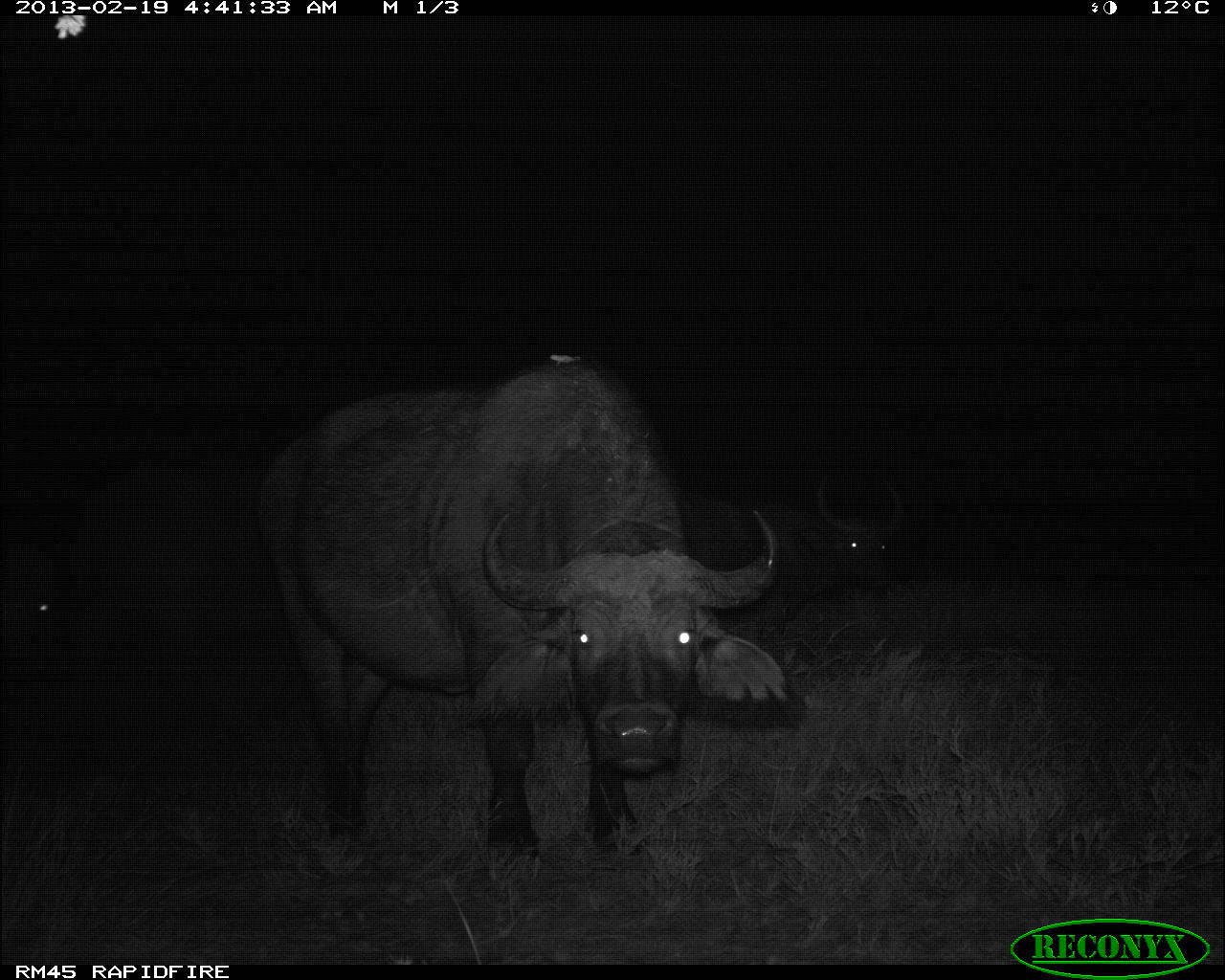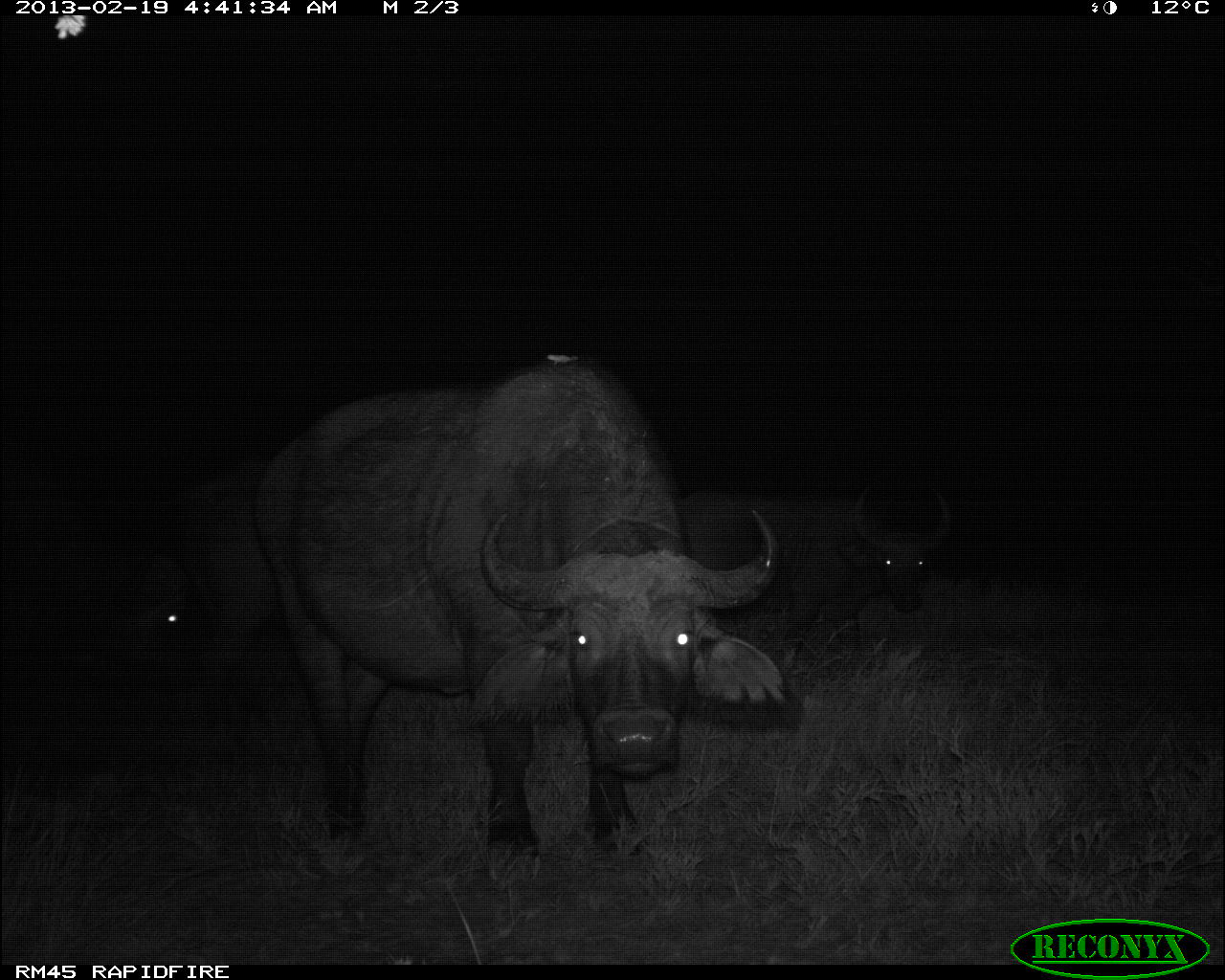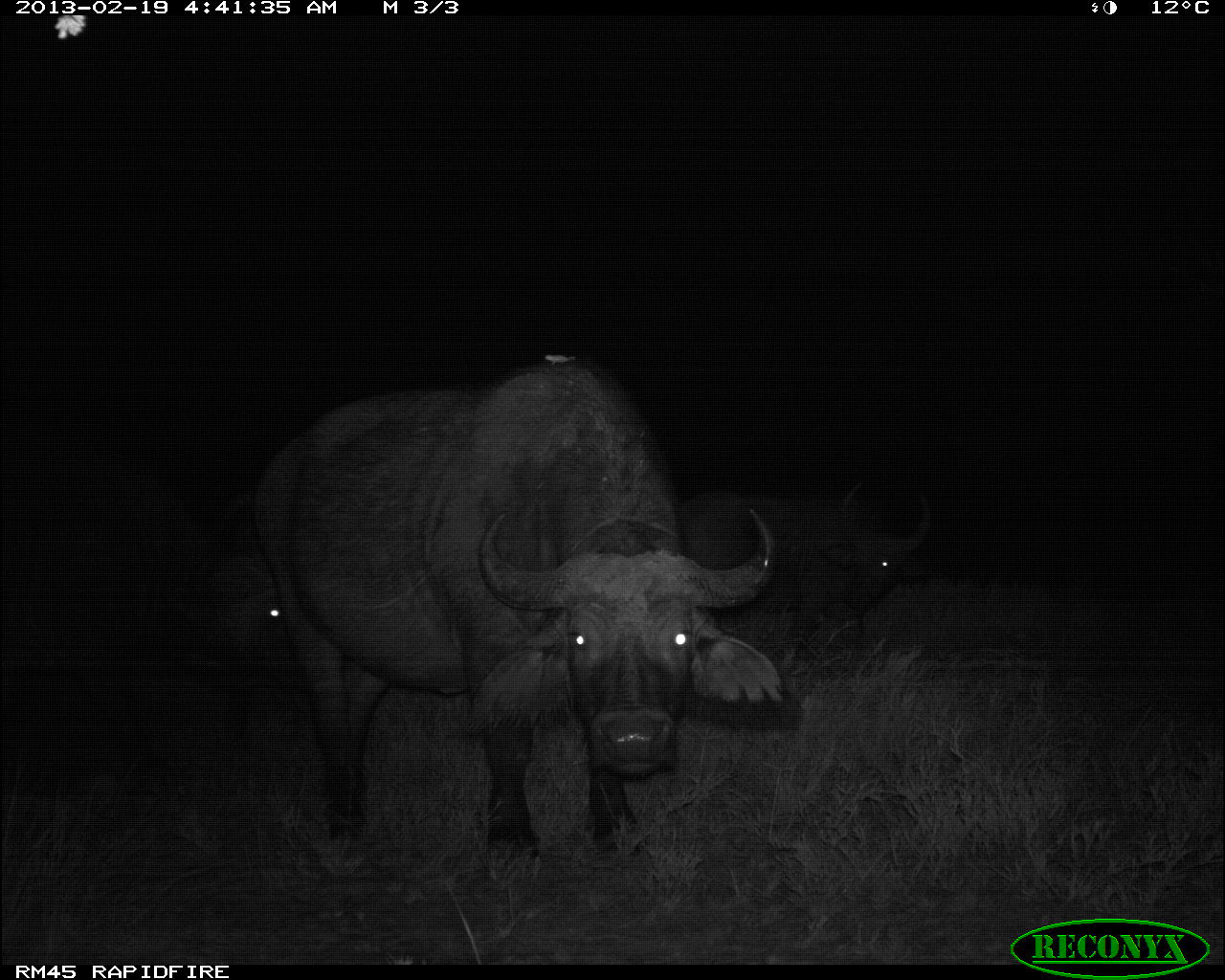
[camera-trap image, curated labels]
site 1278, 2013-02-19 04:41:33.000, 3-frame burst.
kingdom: Animalia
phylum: Chordata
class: Mammalia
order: Artiodactyla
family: Bovidae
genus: Syncerus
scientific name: Syncerus caffer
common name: african buffalo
Syncerus caffer (african buffalo), count 2.